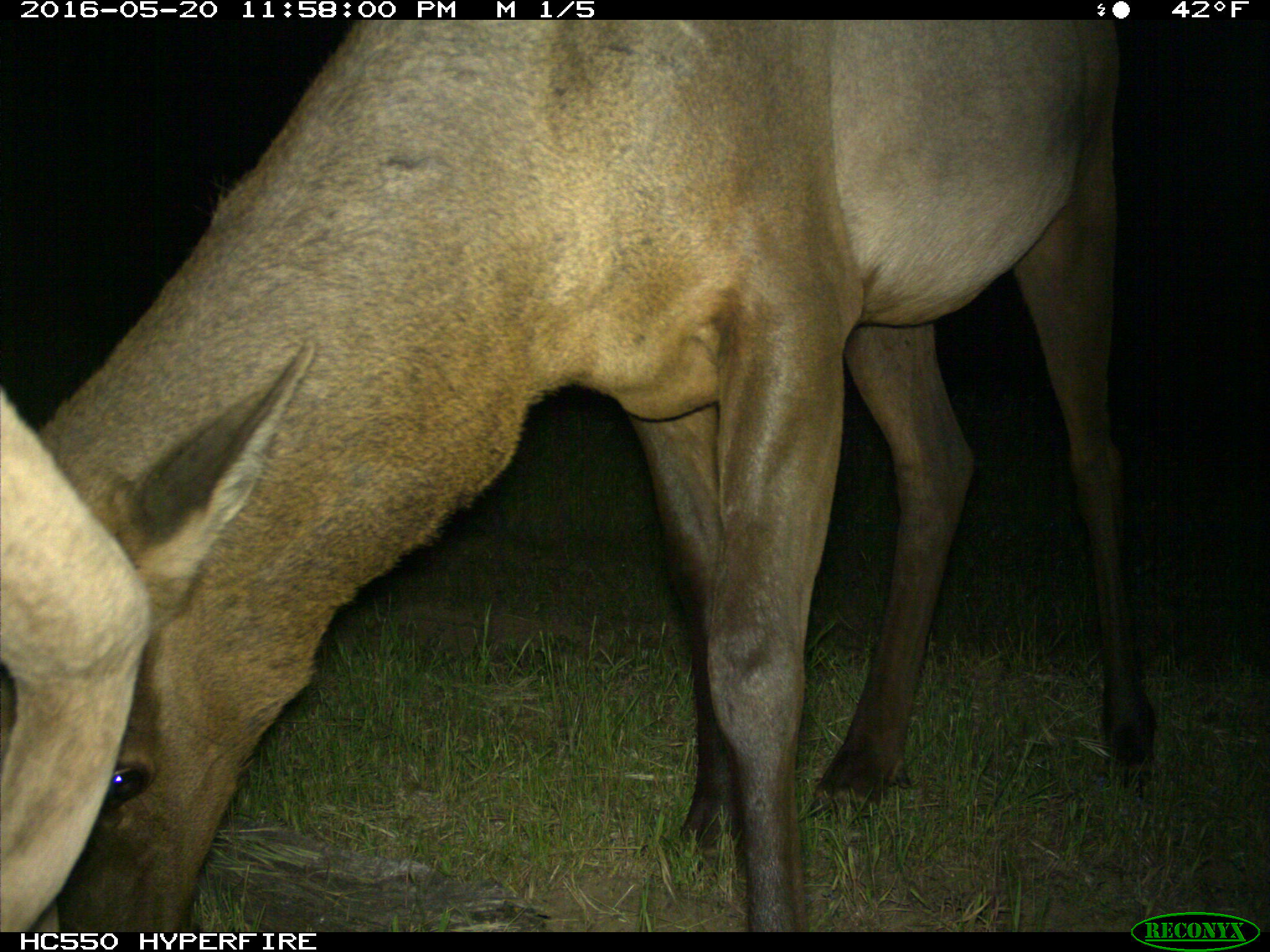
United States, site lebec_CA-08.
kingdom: Animalia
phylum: Chordata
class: Mammalia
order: Artiodactyla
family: Cervidae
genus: Cervus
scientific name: Cervus canadensis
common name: elk